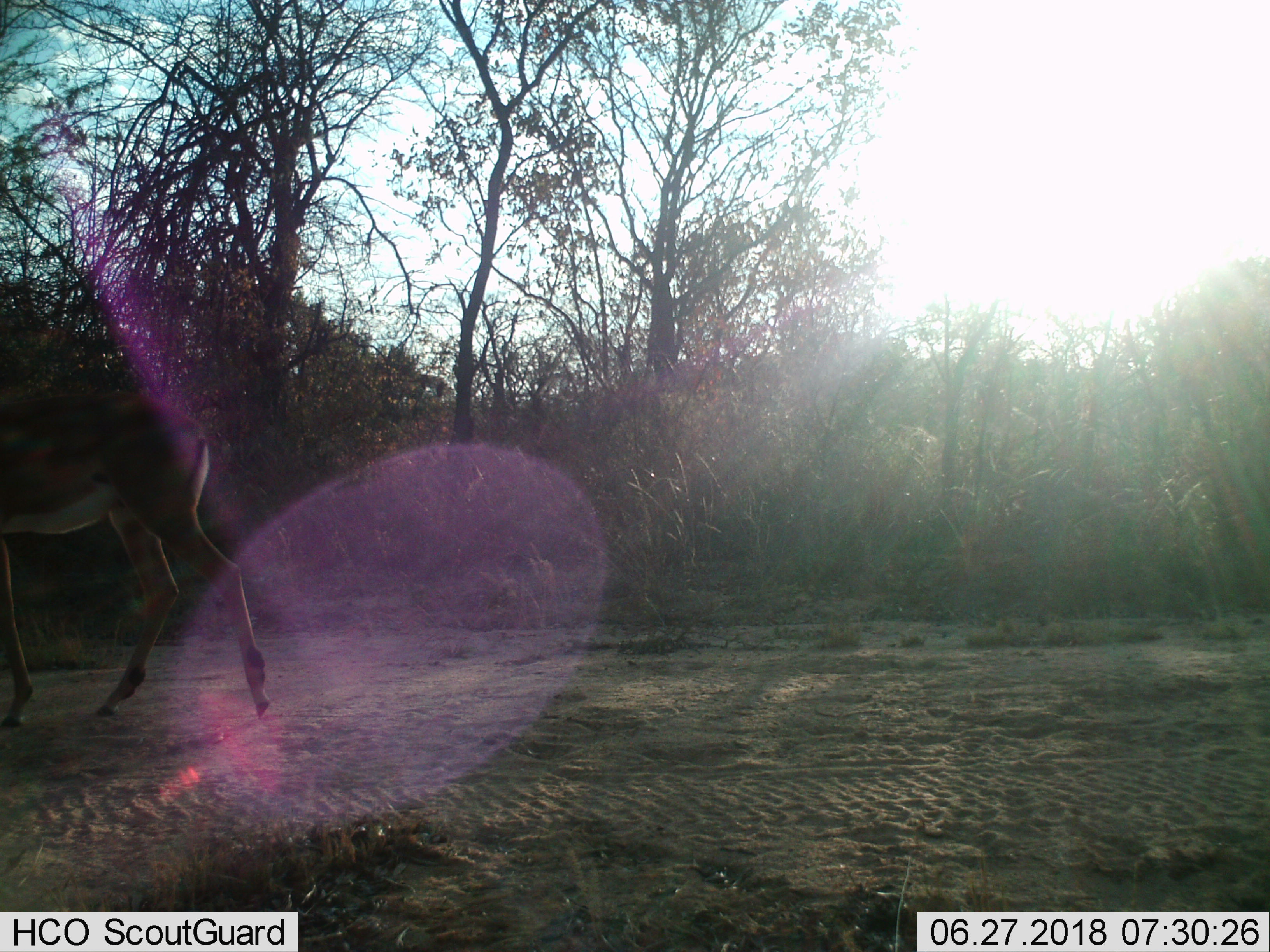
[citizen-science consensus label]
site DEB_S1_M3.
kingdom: Animalia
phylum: Chordata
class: Mammalia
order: Artiodactyla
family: Bovidae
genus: Aepyceros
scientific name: Aepyceros melampus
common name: impala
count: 1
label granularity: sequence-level